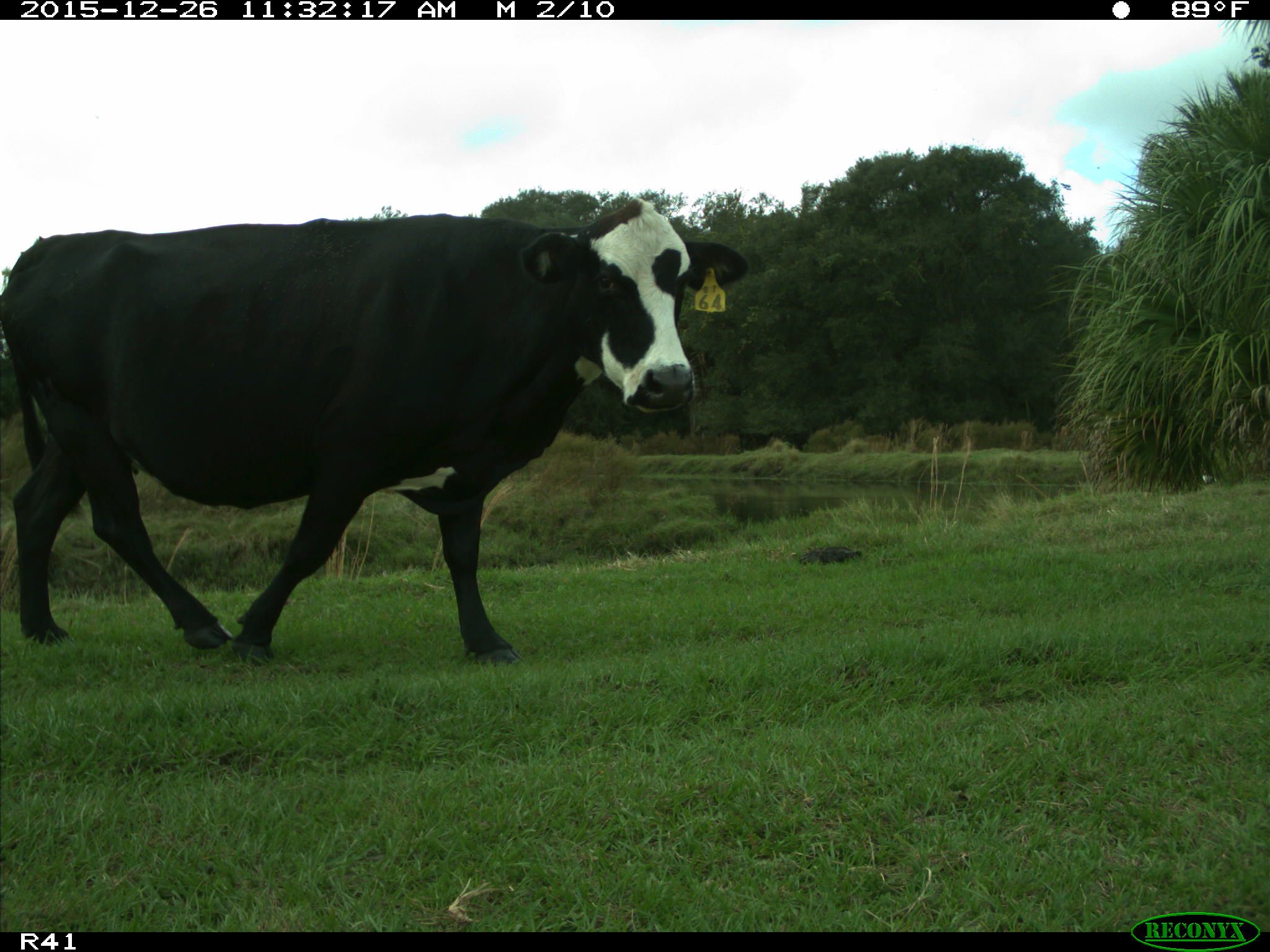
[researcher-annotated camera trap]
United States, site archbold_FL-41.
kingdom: Animalia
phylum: Chordata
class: Mammalia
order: Artiodactyla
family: Bovidae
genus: Bos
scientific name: Bos taurus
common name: domestic cow